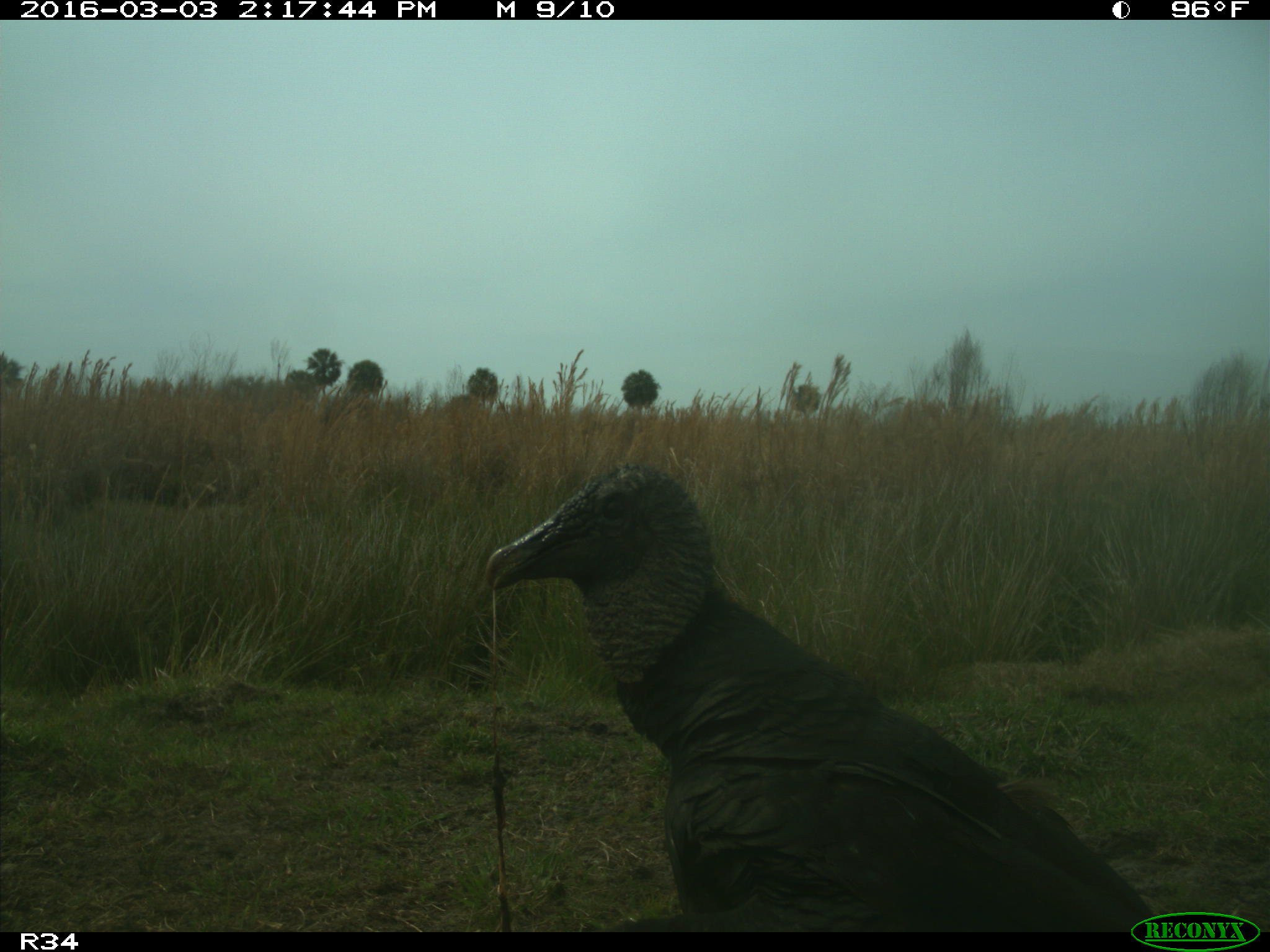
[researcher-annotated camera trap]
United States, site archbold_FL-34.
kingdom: Animalia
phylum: Chordata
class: Aves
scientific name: Aves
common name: birds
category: unidentified bird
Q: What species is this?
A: Unidentified bird (birds) (Aves).